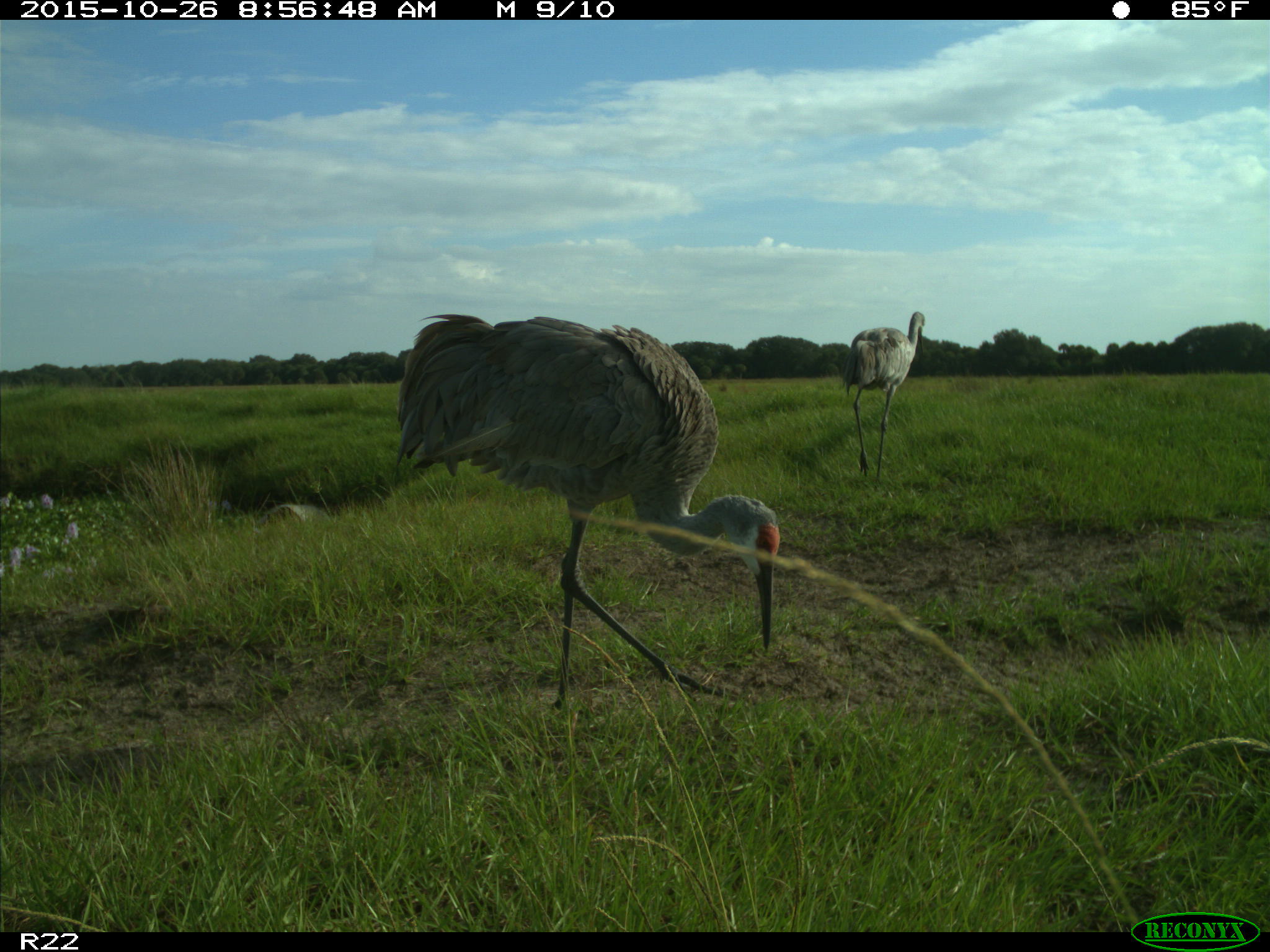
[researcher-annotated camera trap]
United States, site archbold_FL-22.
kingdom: Animalia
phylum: Chordata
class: Aves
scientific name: Aves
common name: birds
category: unidentified bird